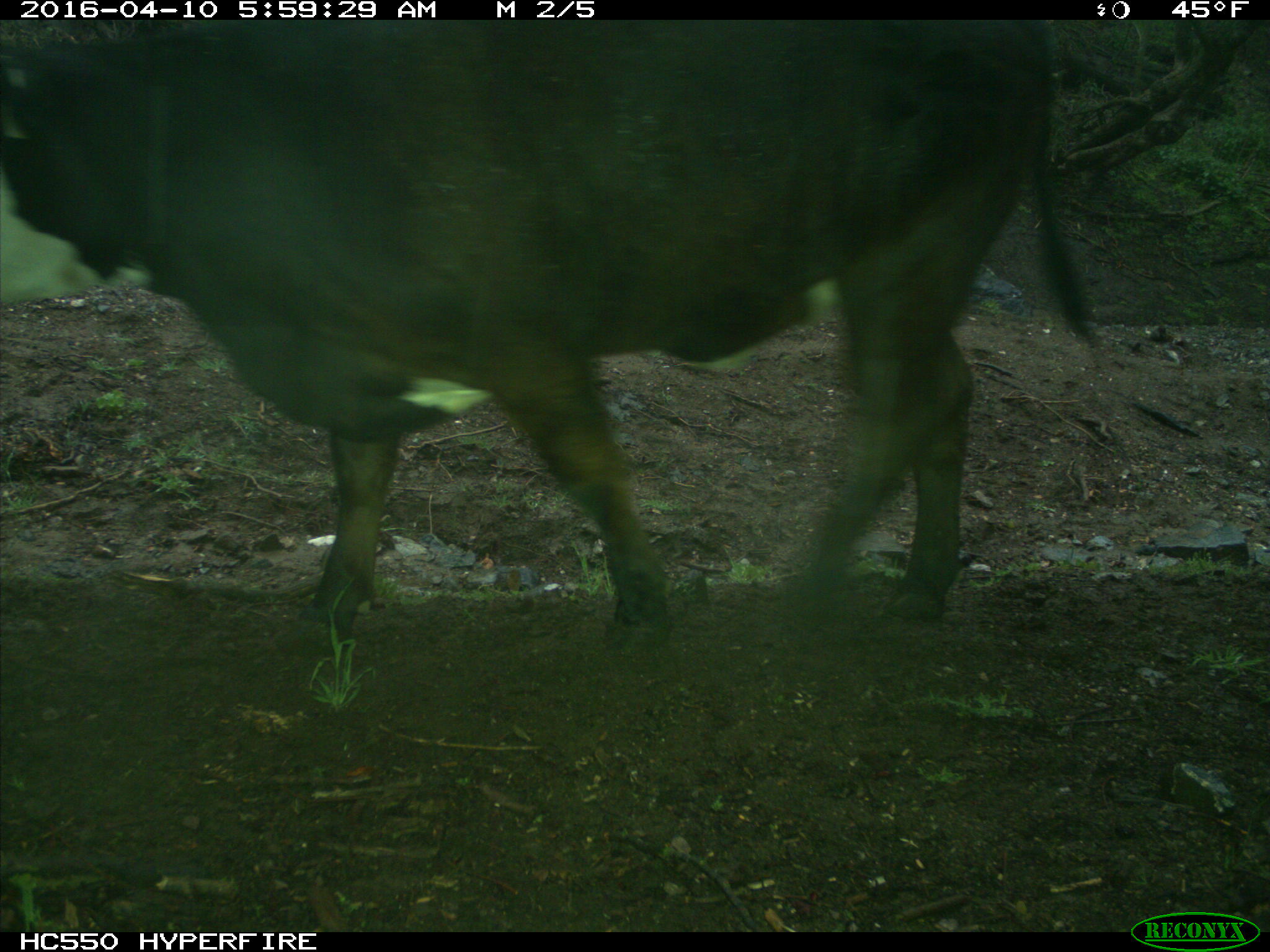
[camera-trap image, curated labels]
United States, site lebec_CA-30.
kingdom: Animalia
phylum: Chordata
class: Mammalia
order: Artiodactyla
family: Bovidae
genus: Bos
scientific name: Bos taurus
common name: domestic cow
Bos taurus (domestic cow).